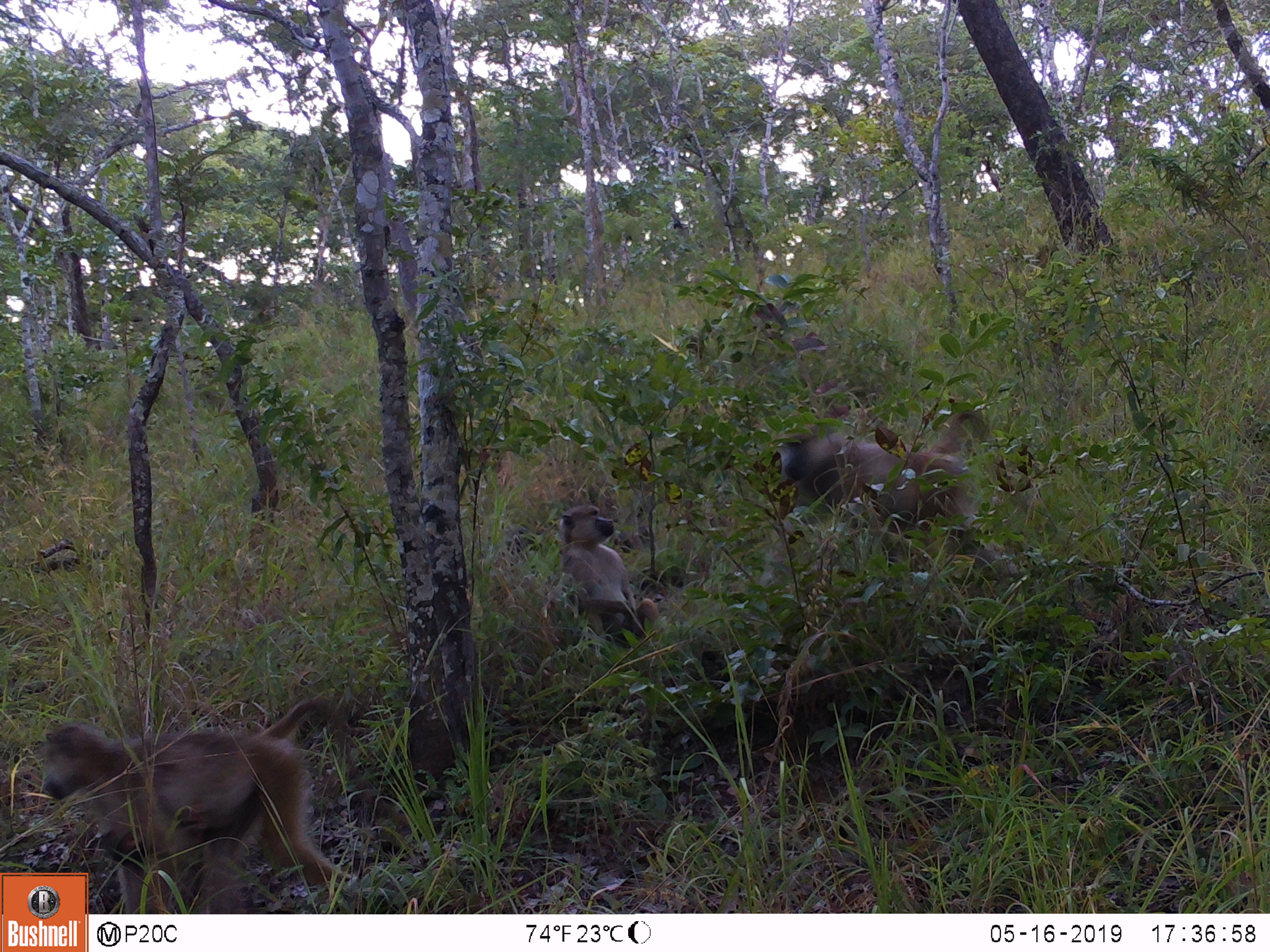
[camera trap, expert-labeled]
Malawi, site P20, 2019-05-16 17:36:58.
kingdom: Animalia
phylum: Chordata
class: Mammalia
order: Primates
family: Cercopithecidae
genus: Papio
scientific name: Papio cynocephalus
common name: yellow baboon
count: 3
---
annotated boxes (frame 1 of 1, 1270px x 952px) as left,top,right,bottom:
yellow baboon: 38,686,368,870; 751,402,1001,591; 533,498,670,653